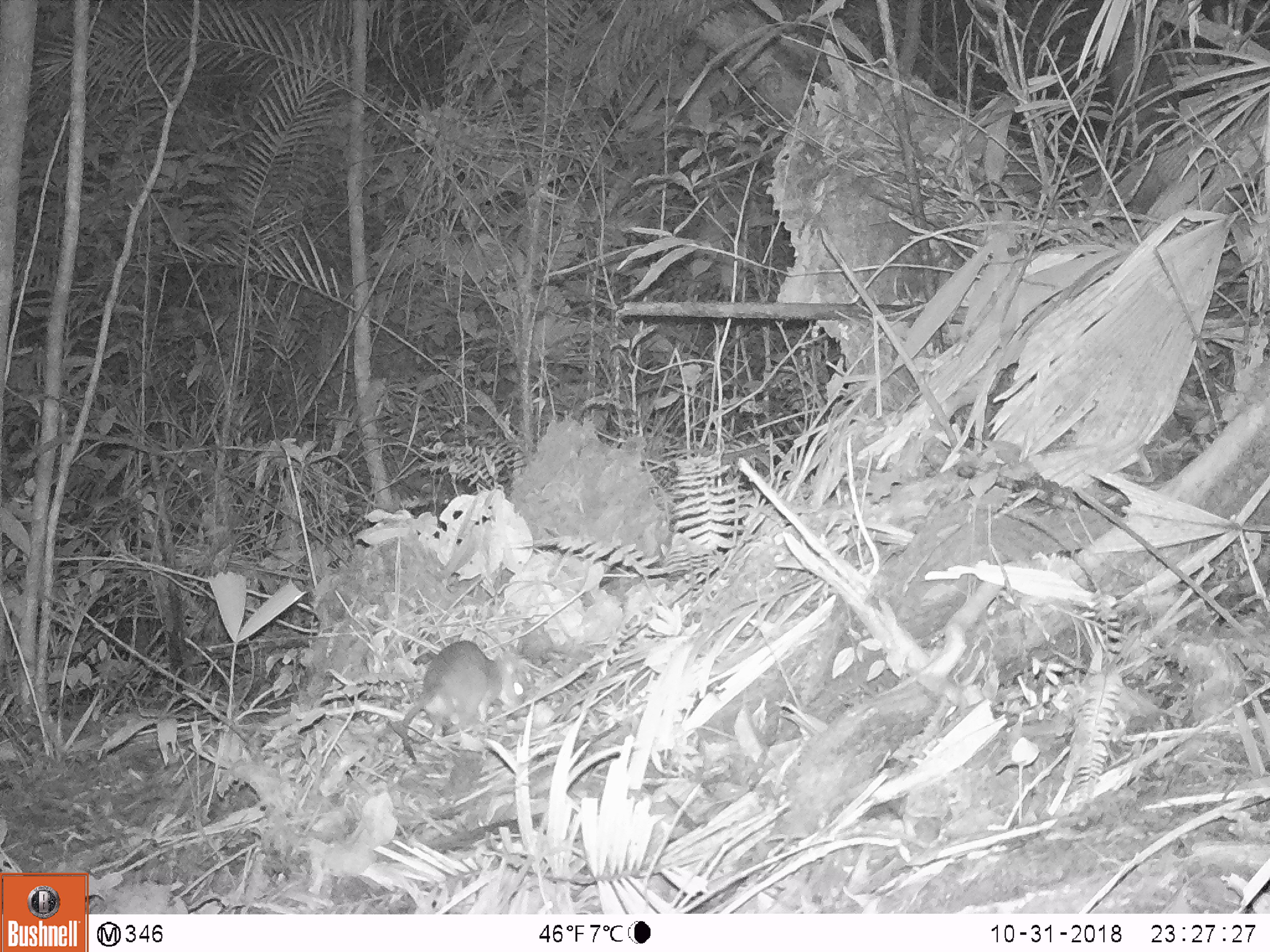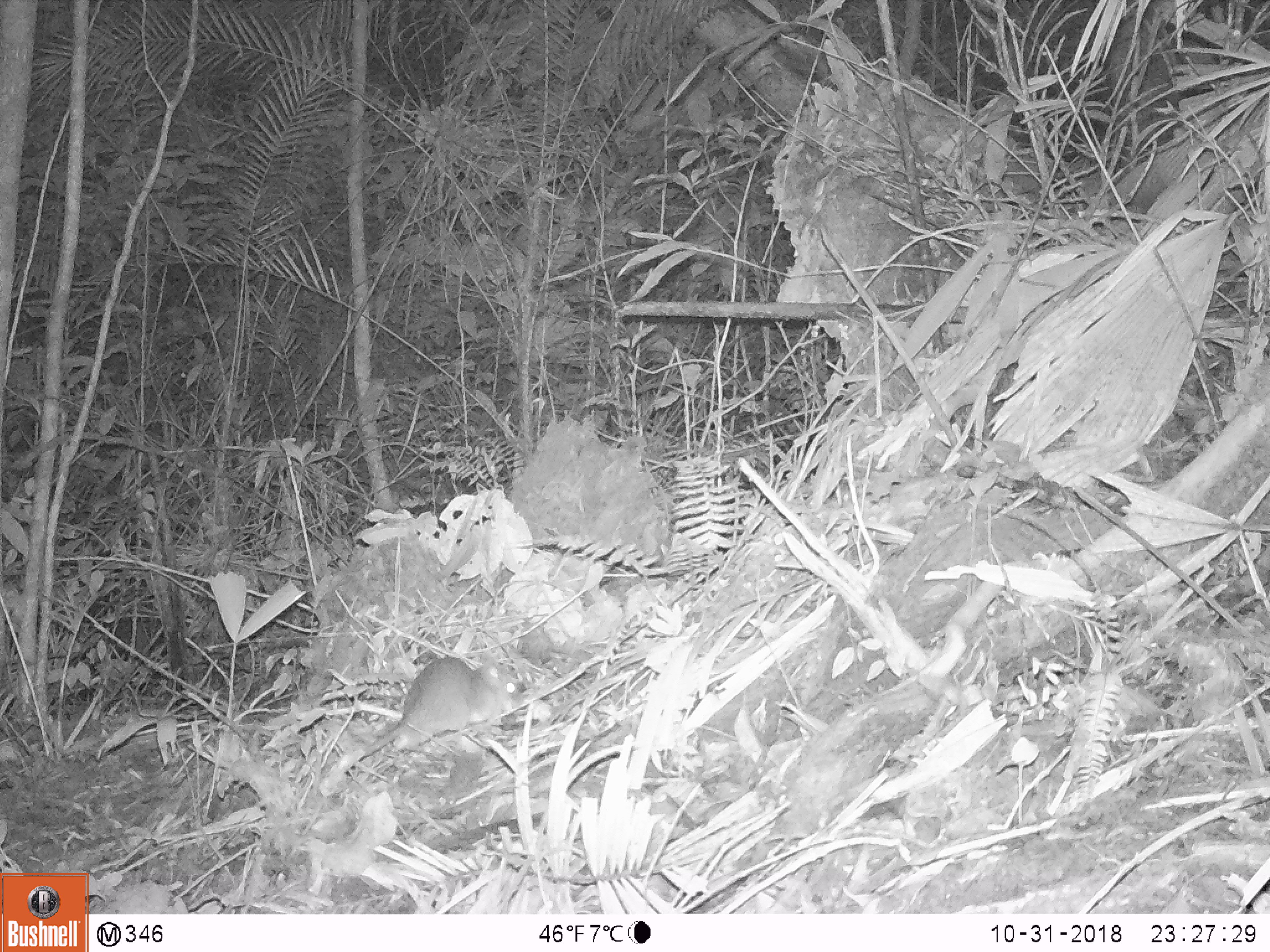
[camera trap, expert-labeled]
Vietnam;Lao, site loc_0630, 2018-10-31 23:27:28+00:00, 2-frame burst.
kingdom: Animalia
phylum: Chordata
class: Mammalia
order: Rodentia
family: Muridae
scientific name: Muridae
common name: old-world mice and rats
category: unidentified murid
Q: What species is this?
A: Unidentified murid (old-world mice and rats) (Muridae).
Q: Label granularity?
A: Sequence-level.